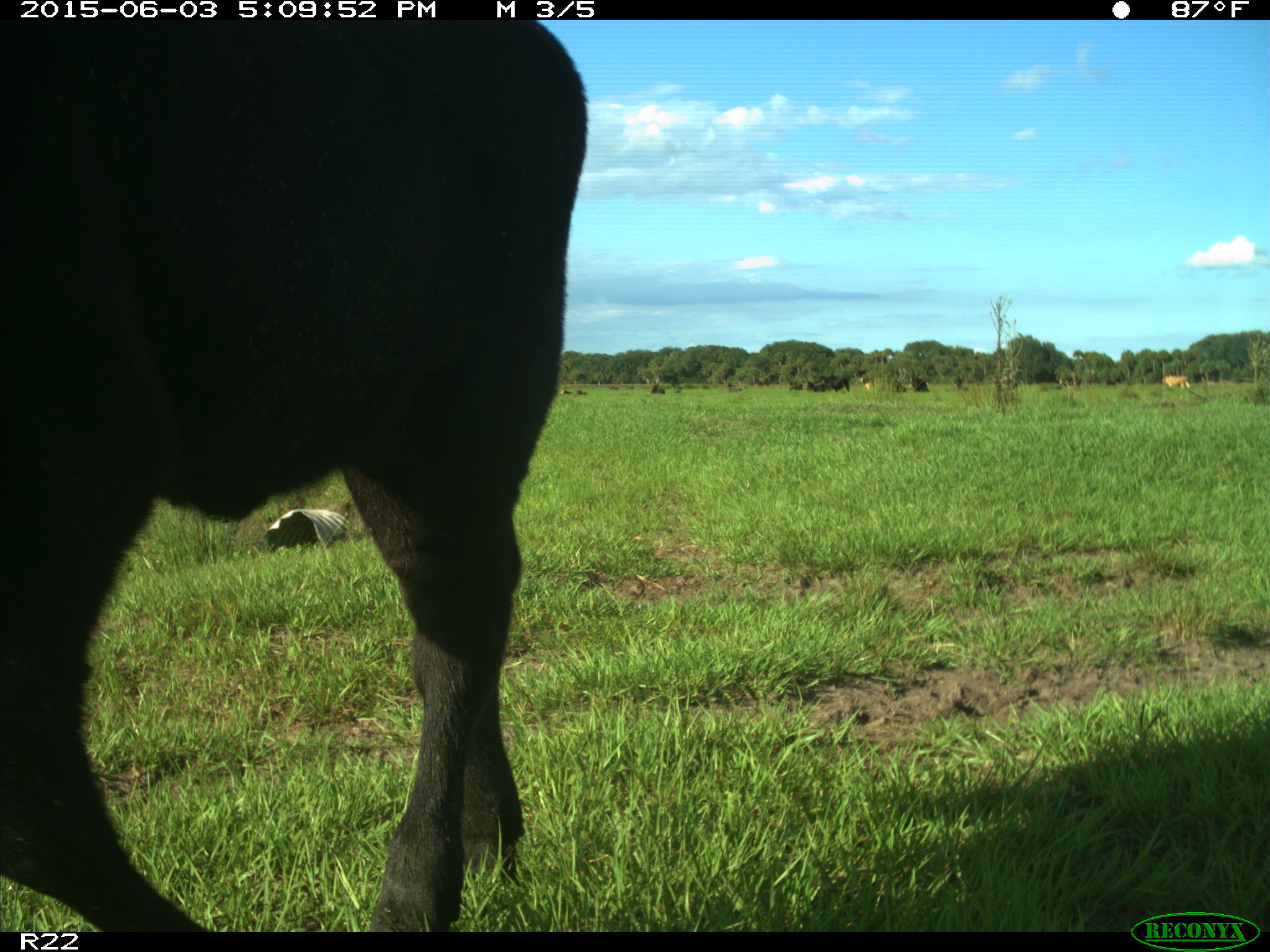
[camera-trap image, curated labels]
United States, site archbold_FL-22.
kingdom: Animalia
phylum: Chordata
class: Mammalia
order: Artiodactyla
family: Bovidae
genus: Bos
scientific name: Bos taurus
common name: domestic cow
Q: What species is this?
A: Bos taurus (domestic cow).